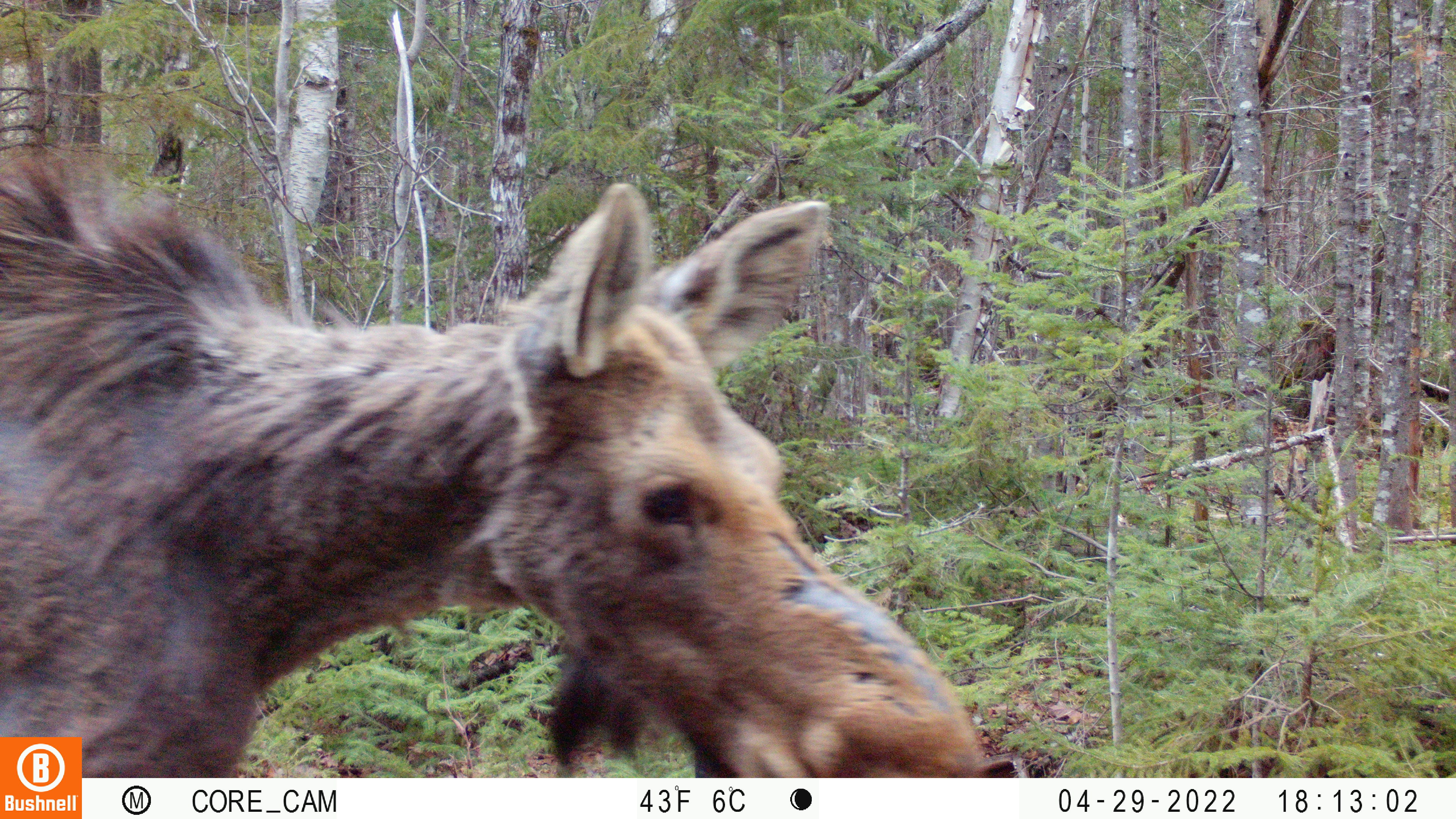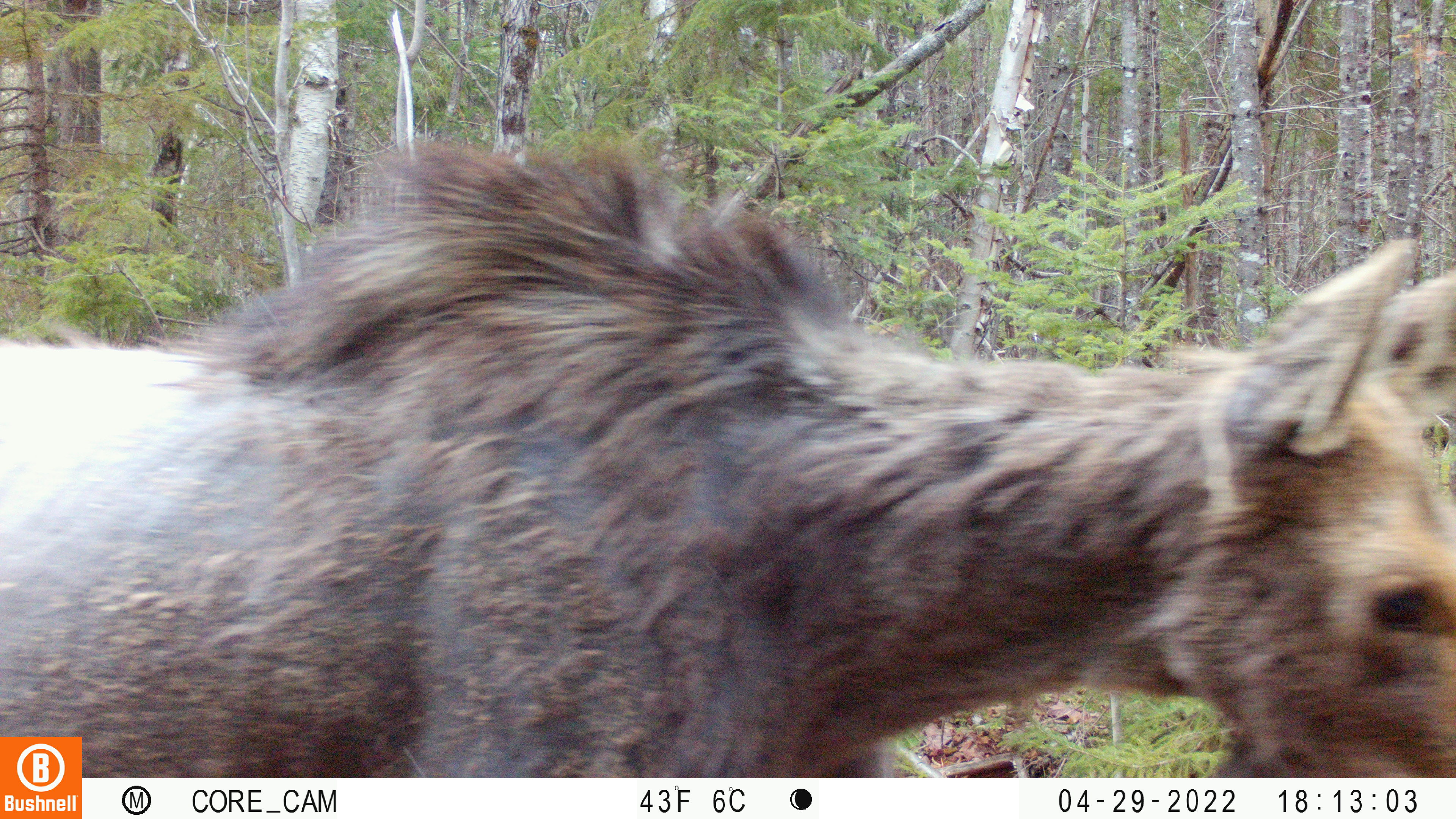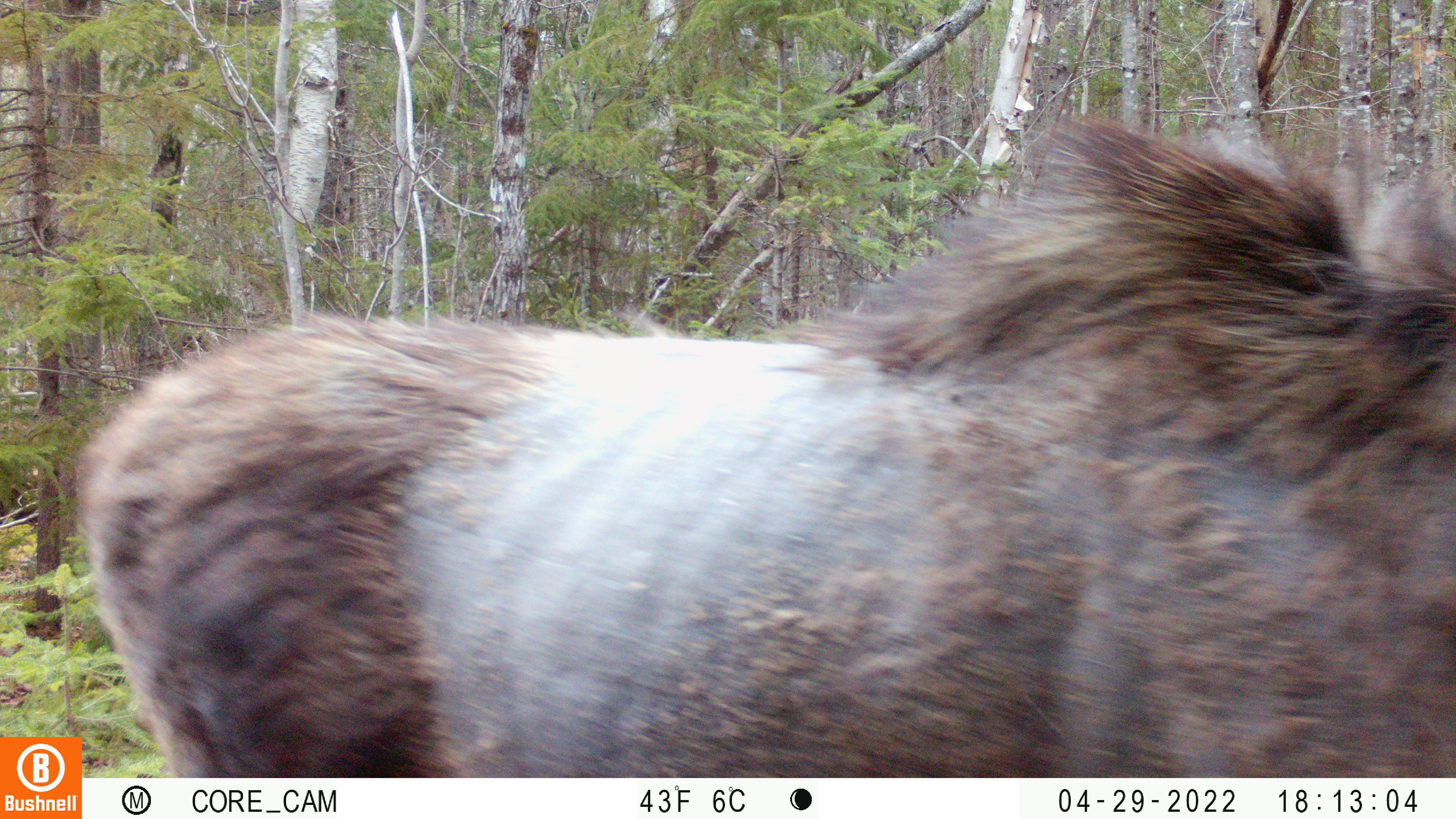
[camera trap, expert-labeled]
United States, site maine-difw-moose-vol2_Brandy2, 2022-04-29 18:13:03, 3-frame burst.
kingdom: Animalia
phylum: Chordata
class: Mammalia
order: Artiodactyla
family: Cervidae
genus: Alces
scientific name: Alces alces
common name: moose